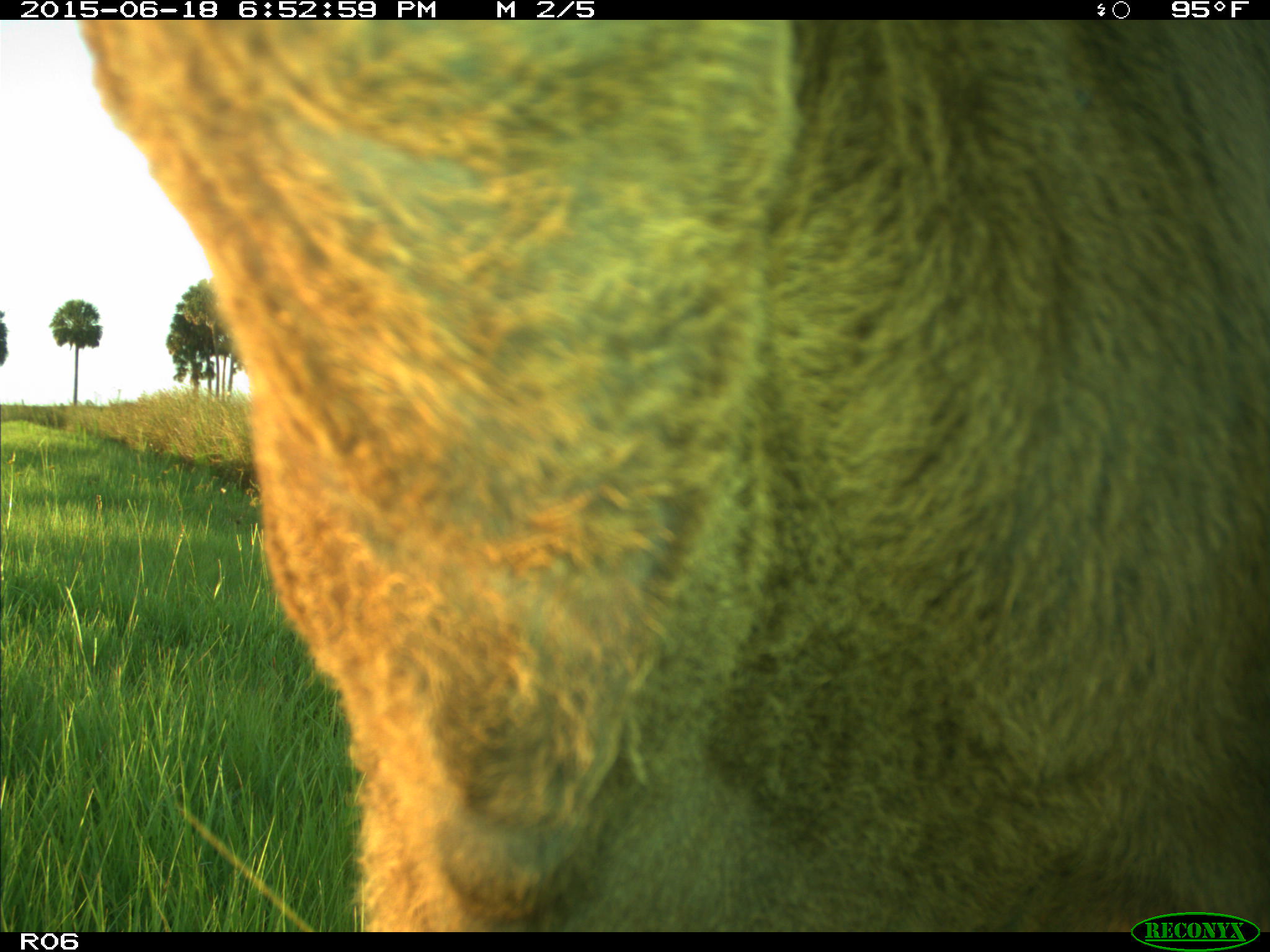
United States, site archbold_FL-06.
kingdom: Animalia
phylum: Chordata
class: Mammalia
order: Artiodactyla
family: Bovidae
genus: Bos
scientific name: Bos taurus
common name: domestic cow